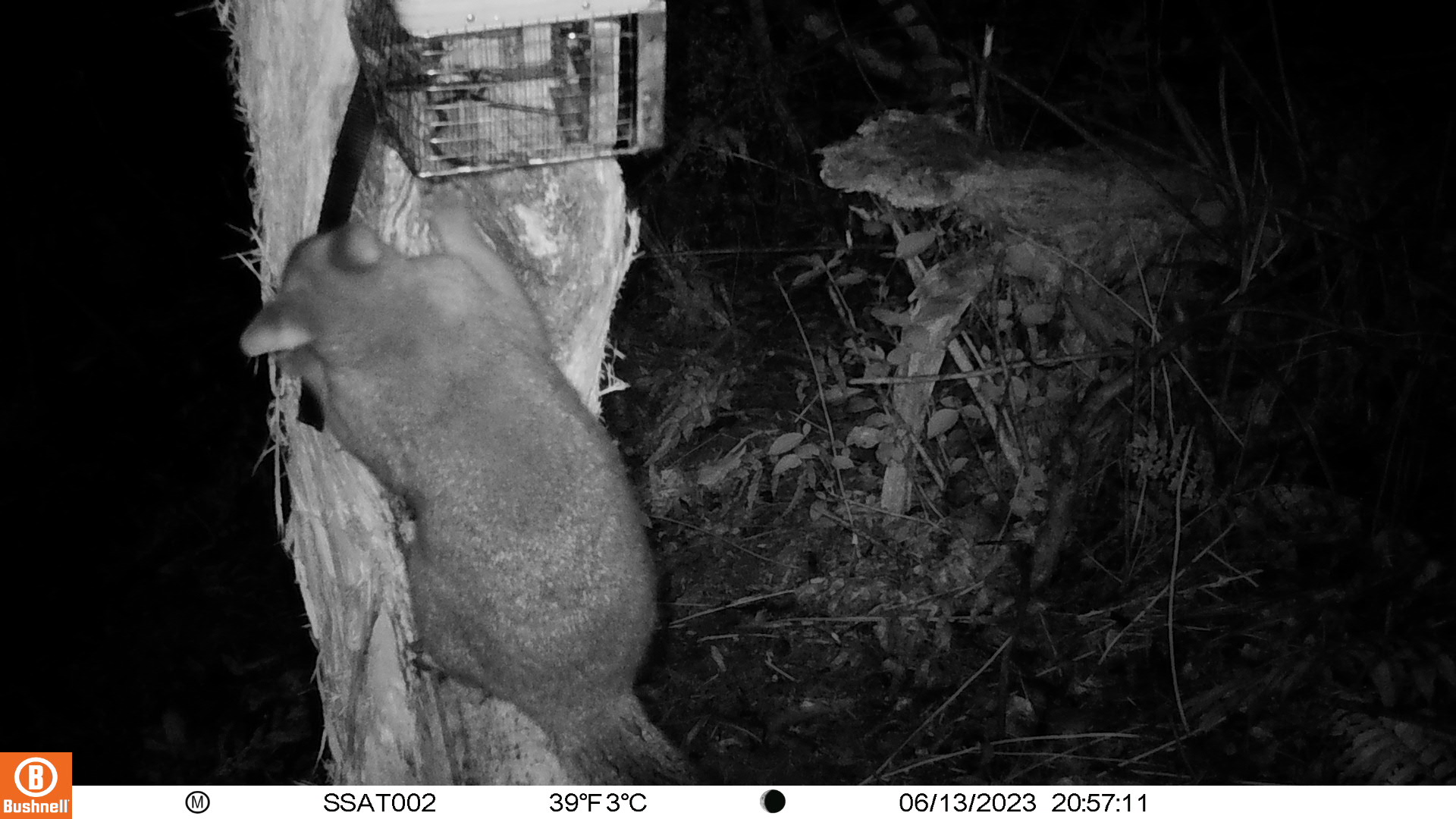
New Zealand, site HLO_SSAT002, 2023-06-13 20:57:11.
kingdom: Animalia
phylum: Chordata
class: Mammalia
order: Diprotodontia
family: Phalangeridae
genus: Trichosurus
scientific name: Trichosurus vulpecula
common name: common brushtail possum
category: possum